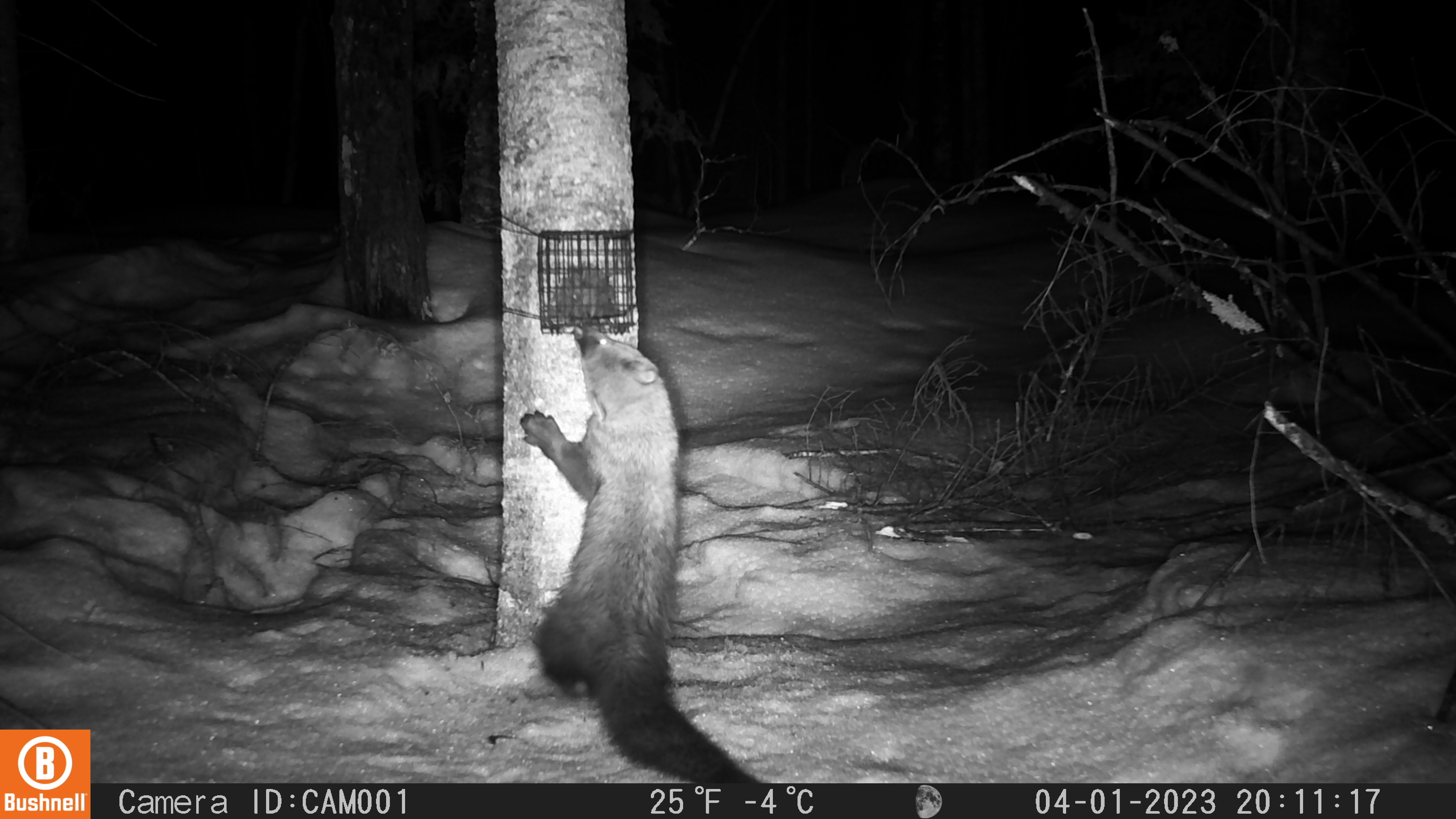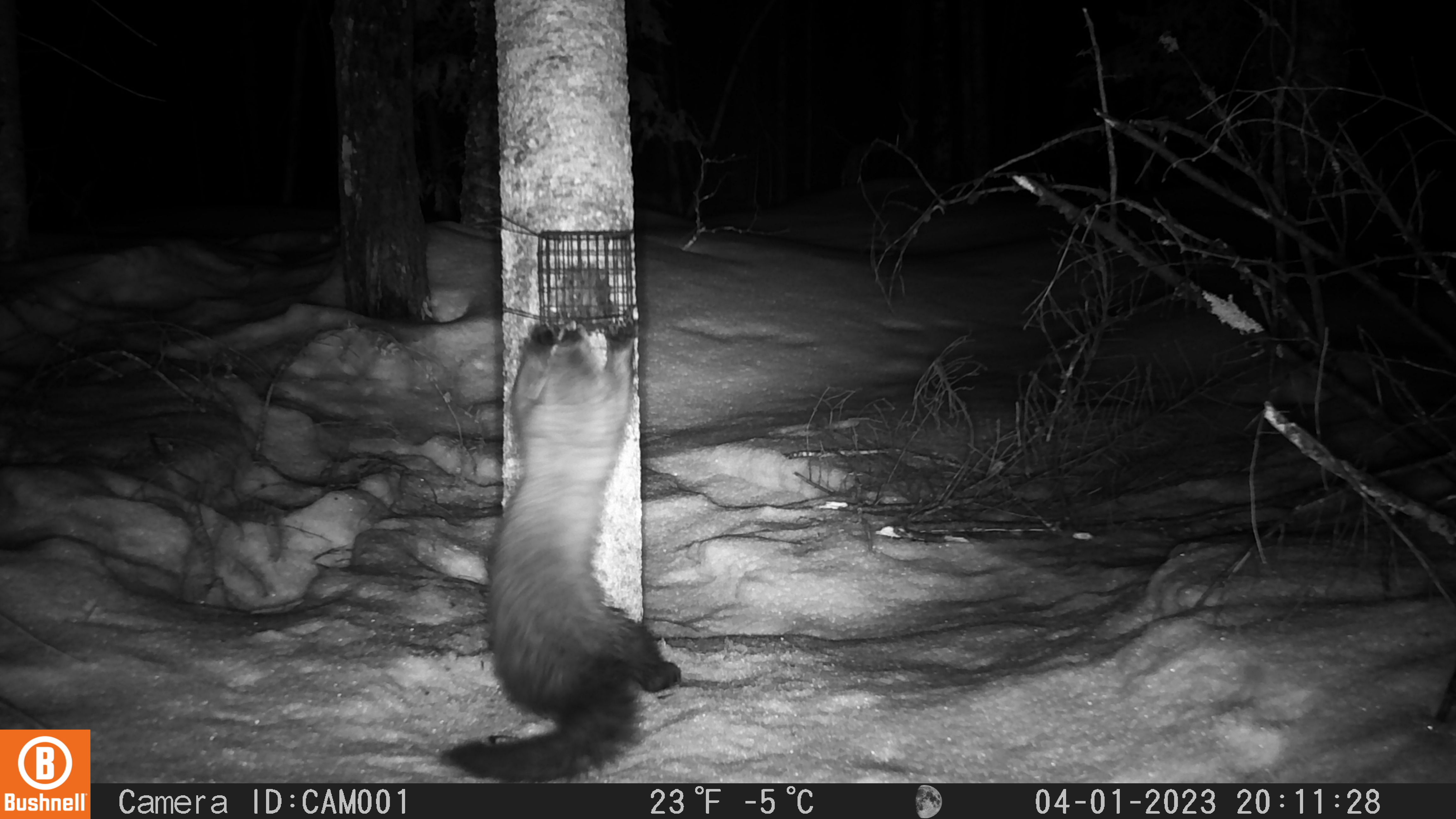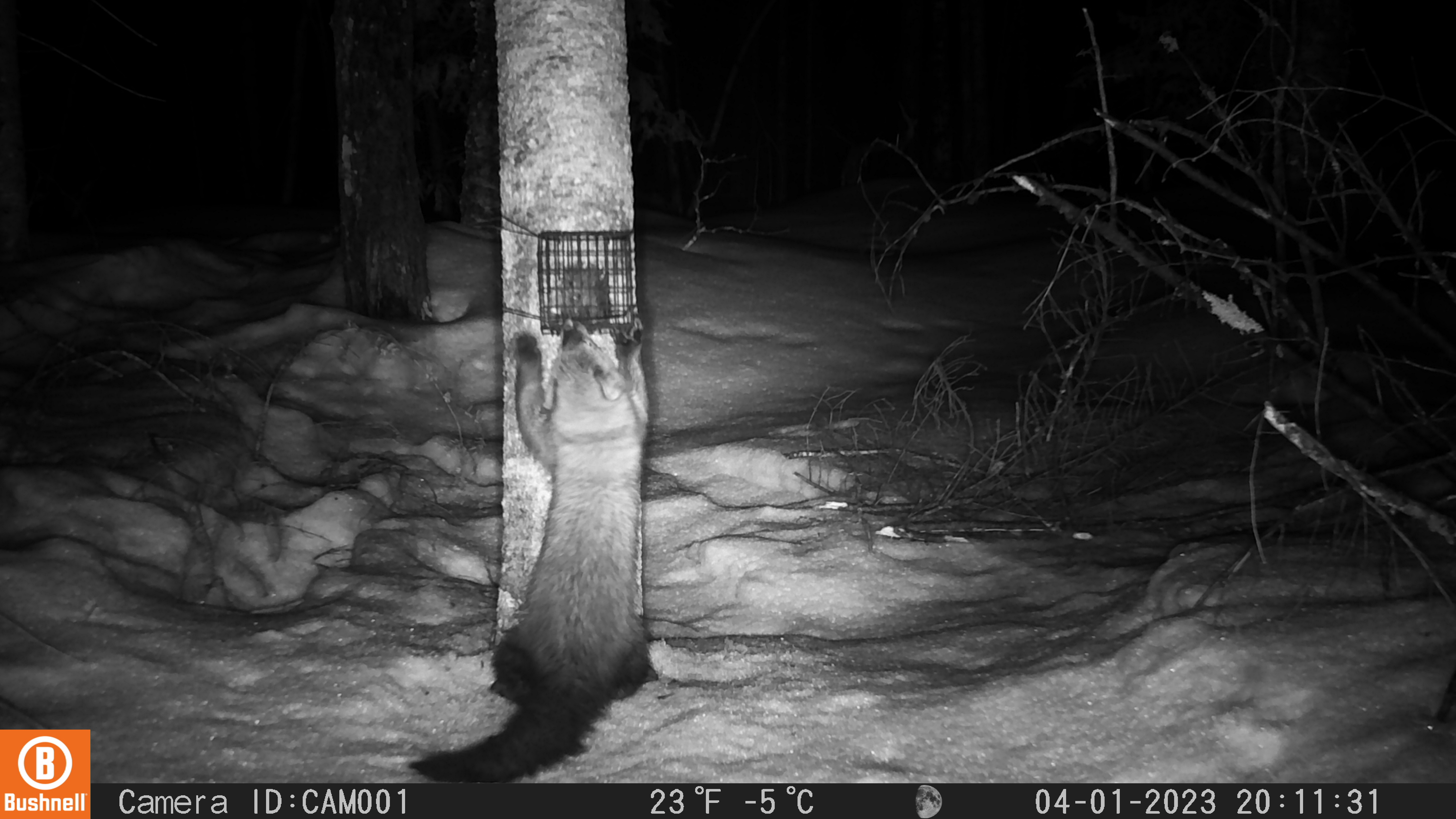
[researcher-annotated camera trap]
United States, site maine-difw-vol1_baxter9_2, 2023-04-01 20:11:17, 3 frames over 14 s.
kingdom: Animalia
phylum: Chordata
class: Mammalia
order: Carnivora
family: Mustelidae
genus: Pekania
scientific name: Pekania pennanti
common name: fisher